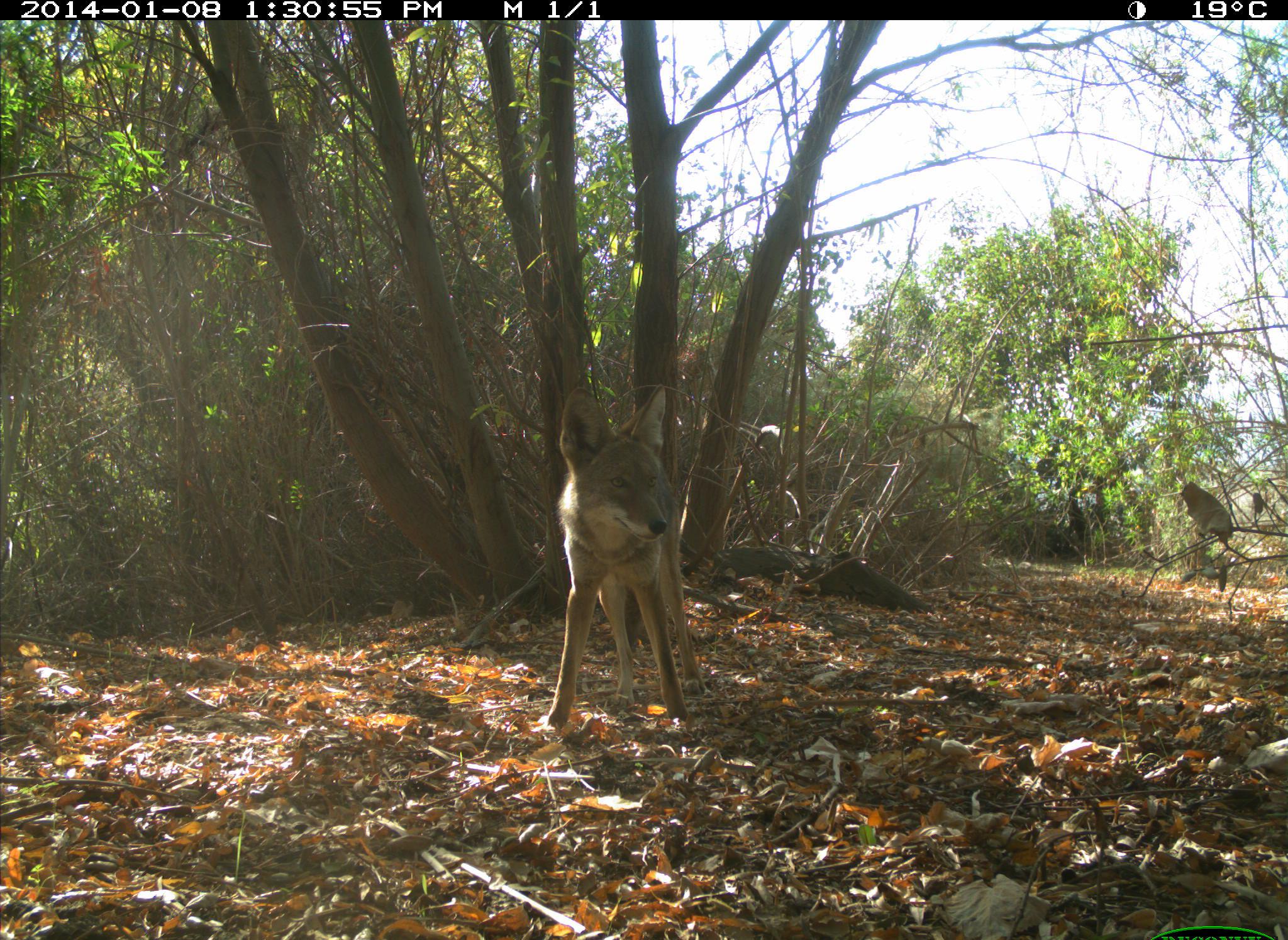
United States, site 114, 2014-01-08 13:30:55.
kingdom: Animalia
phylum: Chordata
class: Mammalia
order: Carnivora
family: Canidae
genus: Canis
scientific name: Canis latrans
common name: coyote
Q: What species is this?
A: Coyote (Canis latrans).